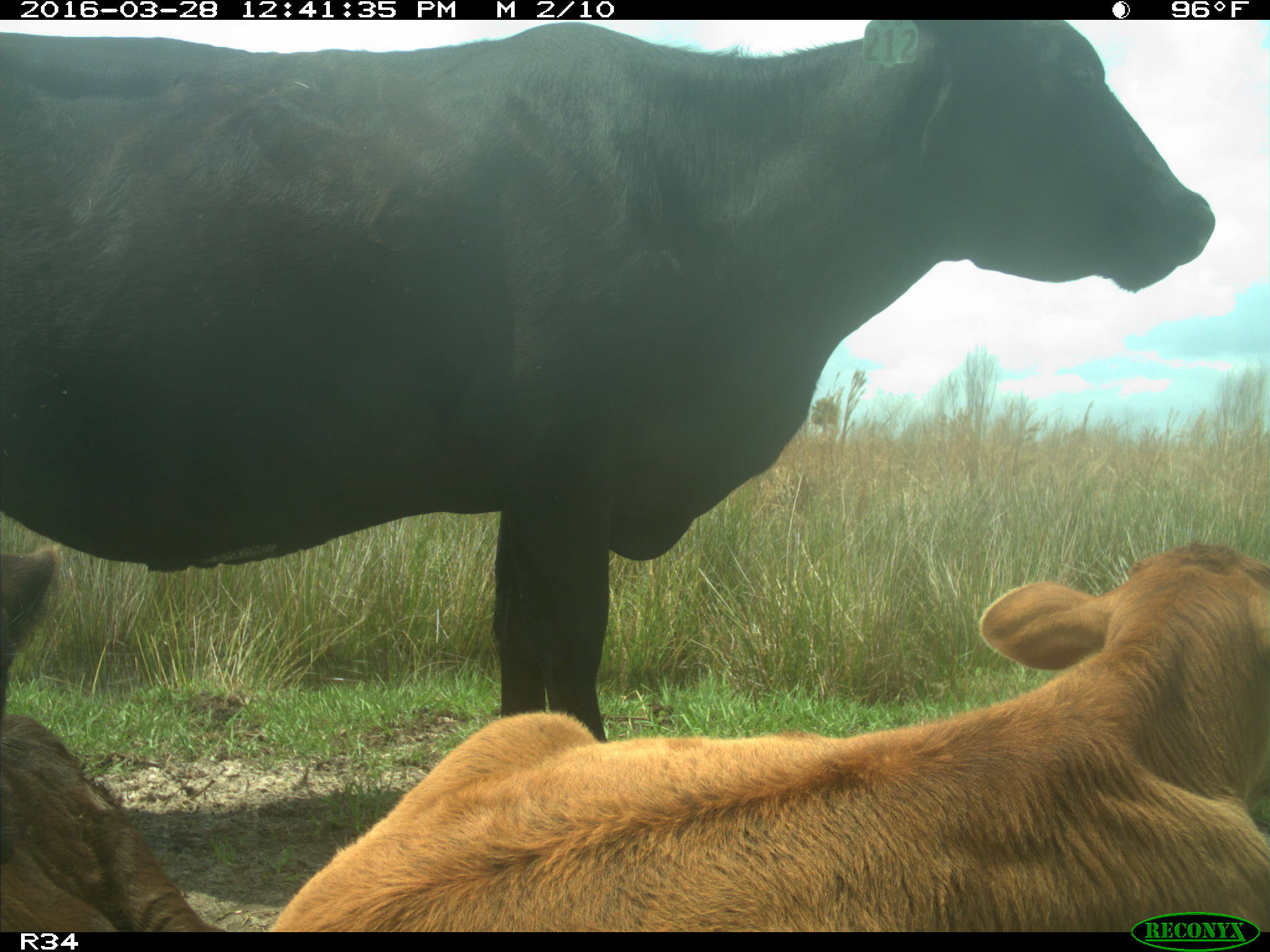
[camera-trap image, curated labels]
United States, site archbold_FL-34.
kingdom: Animalia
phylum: Chordata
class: Mammalia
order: Artiodactyla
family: Bovidae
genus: Bos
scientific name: Bos taurus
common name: domestic cow